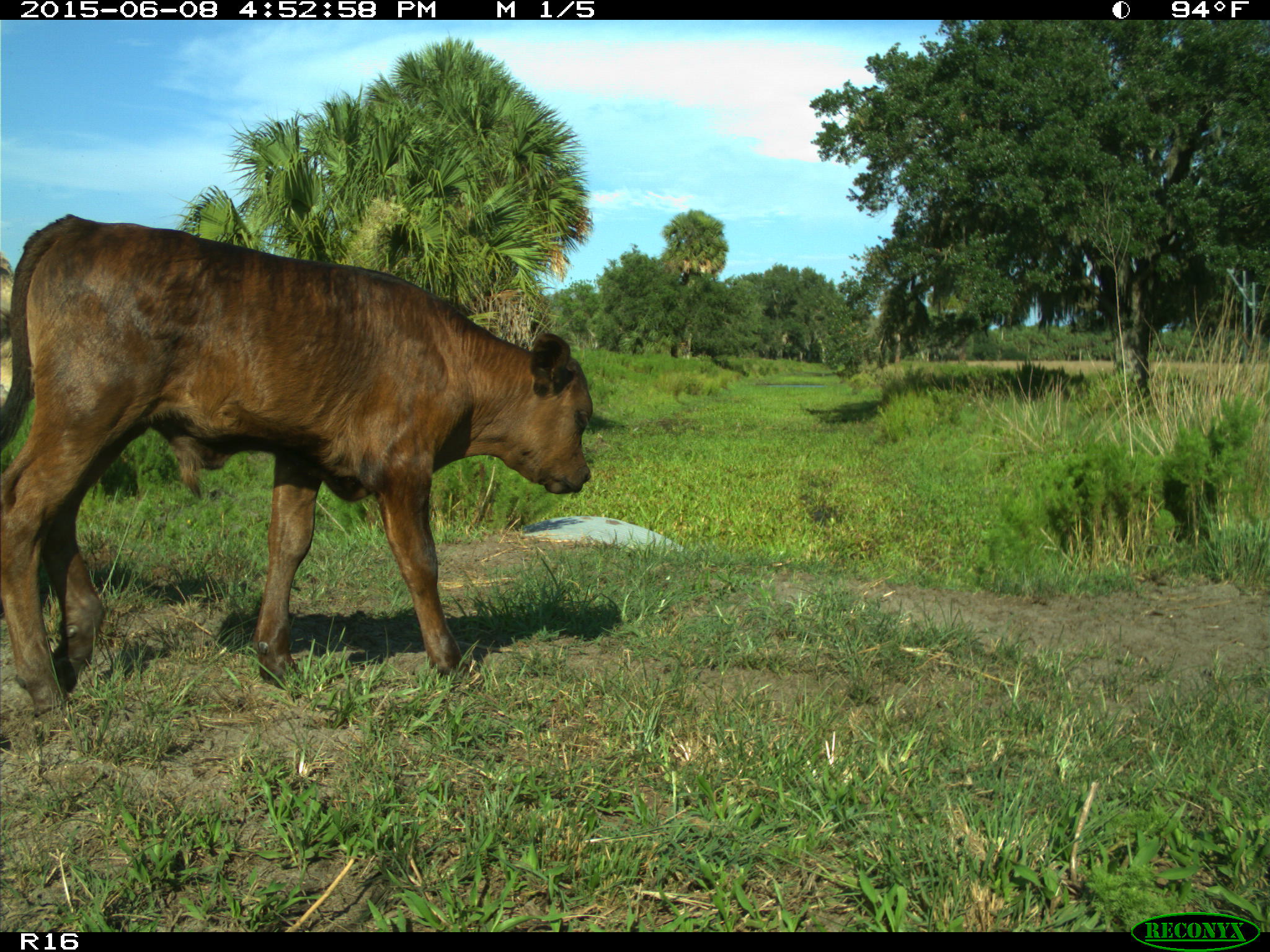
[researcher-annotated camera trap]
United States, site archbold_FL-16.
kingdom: Animalia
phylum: Chordata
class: Mammalia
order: Artiodactyla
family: Bovidae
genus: Bos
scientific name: Bos taurus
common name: domestic cow